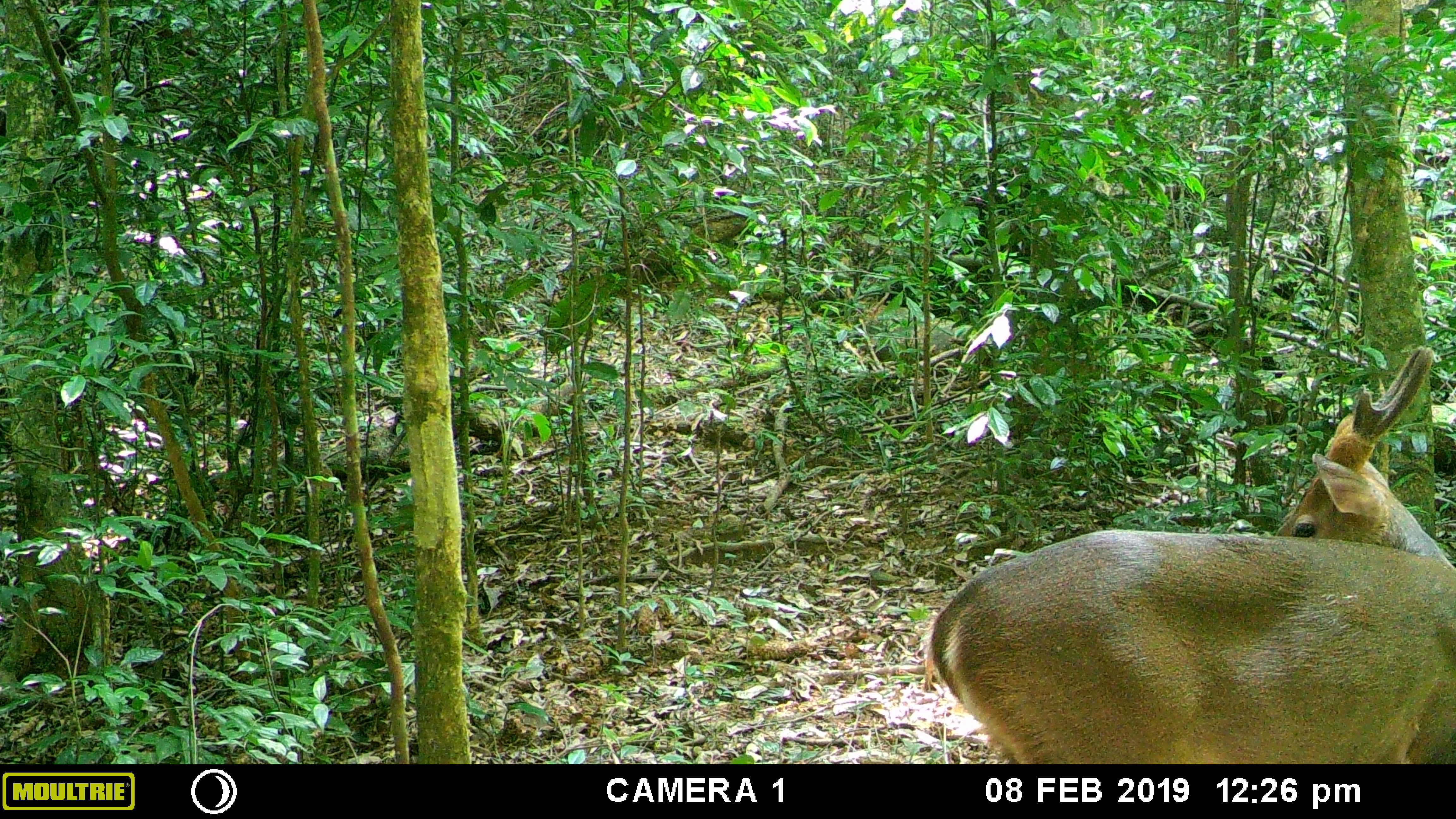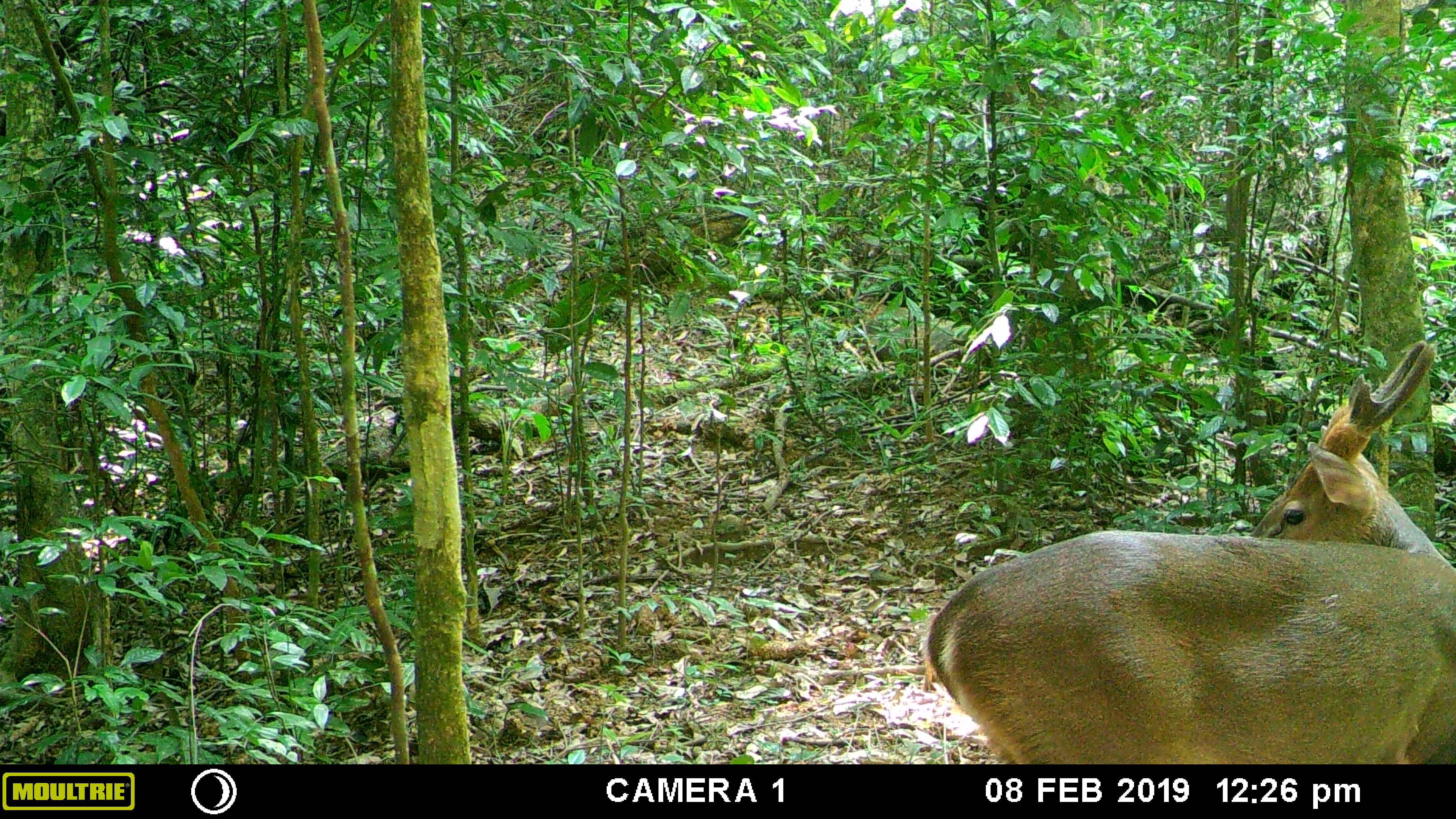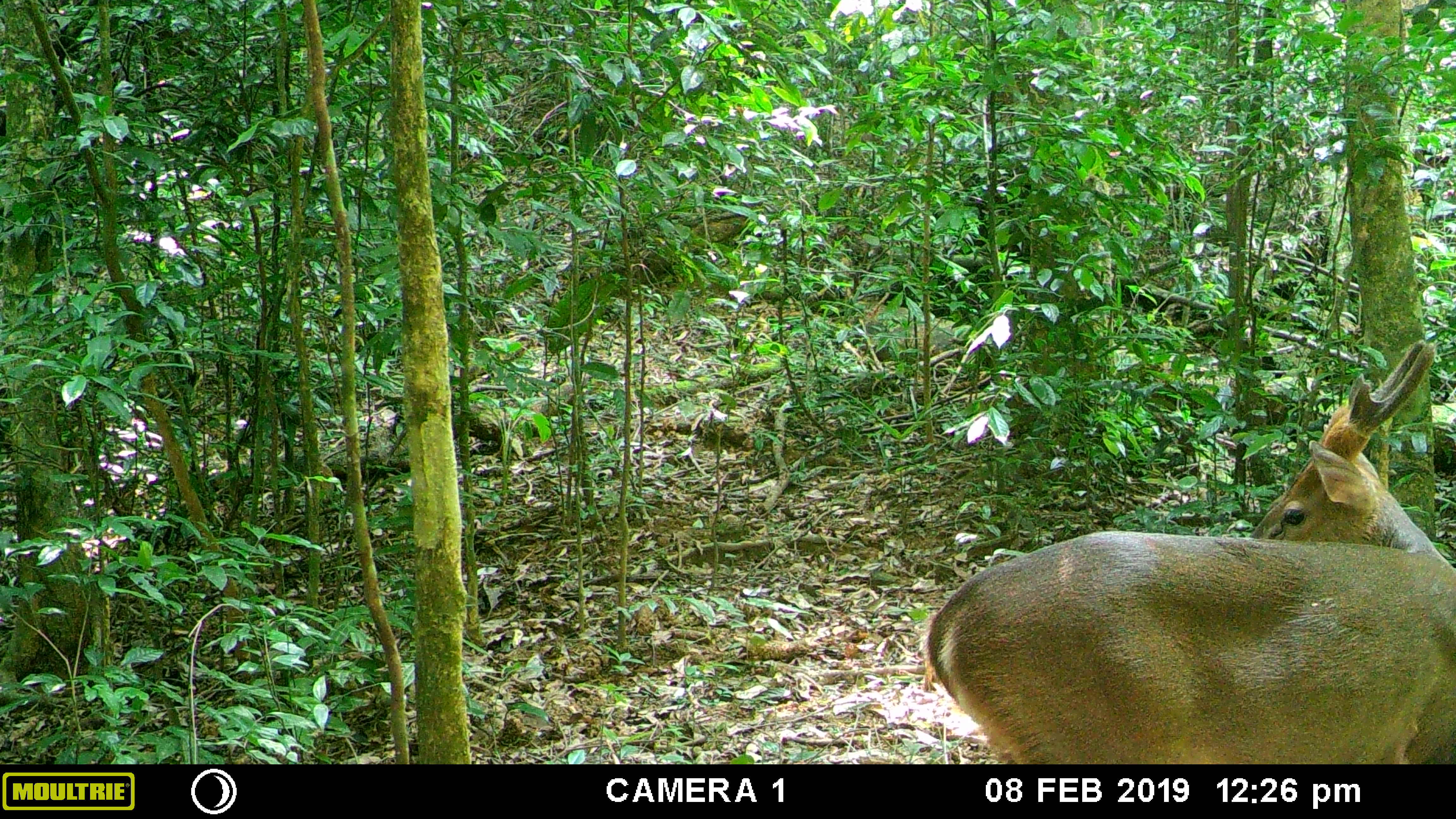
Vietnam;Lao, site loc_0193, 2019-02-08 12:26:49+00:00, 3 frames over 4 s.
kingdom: Animalia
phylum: Chordata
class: Mammalia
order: Artiodactyla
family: Cervidae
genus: Muntiacus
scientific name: Muntiacus vuquangensis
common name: large-antlered muntjac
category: large antlered muntjac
Large antlered muntjac (large-antlered muntjac) (Muntiacus vuquangensis). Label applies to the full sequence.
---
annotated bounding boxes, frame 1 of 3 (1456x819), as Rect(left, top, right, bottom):
large antlered muntjac: Rect(919, 343, 1456, 763)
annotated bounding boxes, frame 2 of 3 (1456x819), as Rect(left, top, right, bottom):
large antlered muntjac: Rect(919, 339, 1456, 763)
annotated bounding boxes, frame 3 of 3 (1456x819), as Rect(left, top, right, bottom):
large antlered muntjac: Rect(919, 339, 1456, 764)